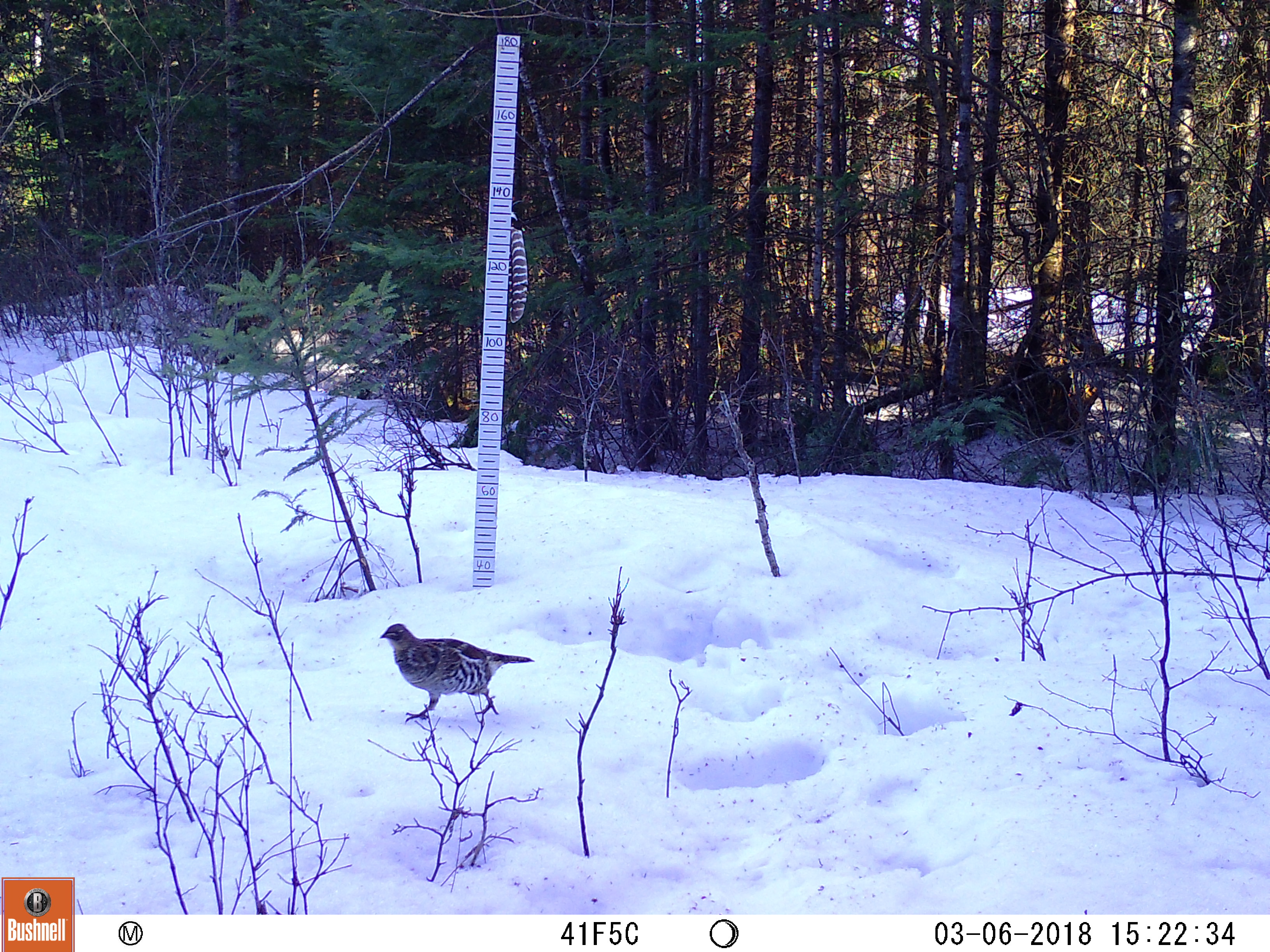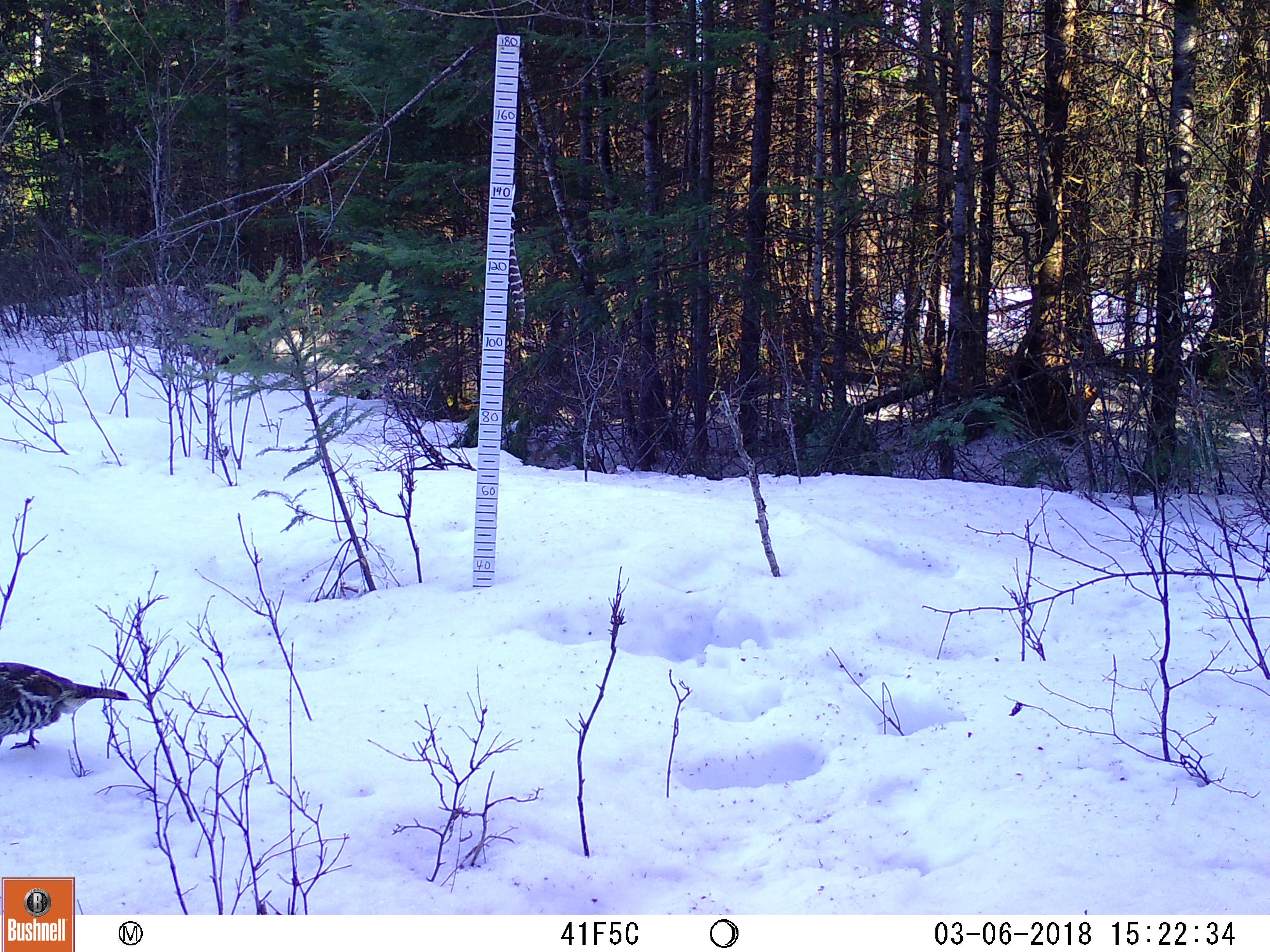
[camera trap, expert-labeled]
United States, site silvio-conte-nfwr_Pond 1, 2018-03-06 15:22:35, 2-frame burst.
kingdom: Animalia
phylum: Chordata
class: Aves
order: Galliformes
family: Phasianidae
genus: Bonasa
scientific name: Bonasa umbellus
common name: ruffed grouse